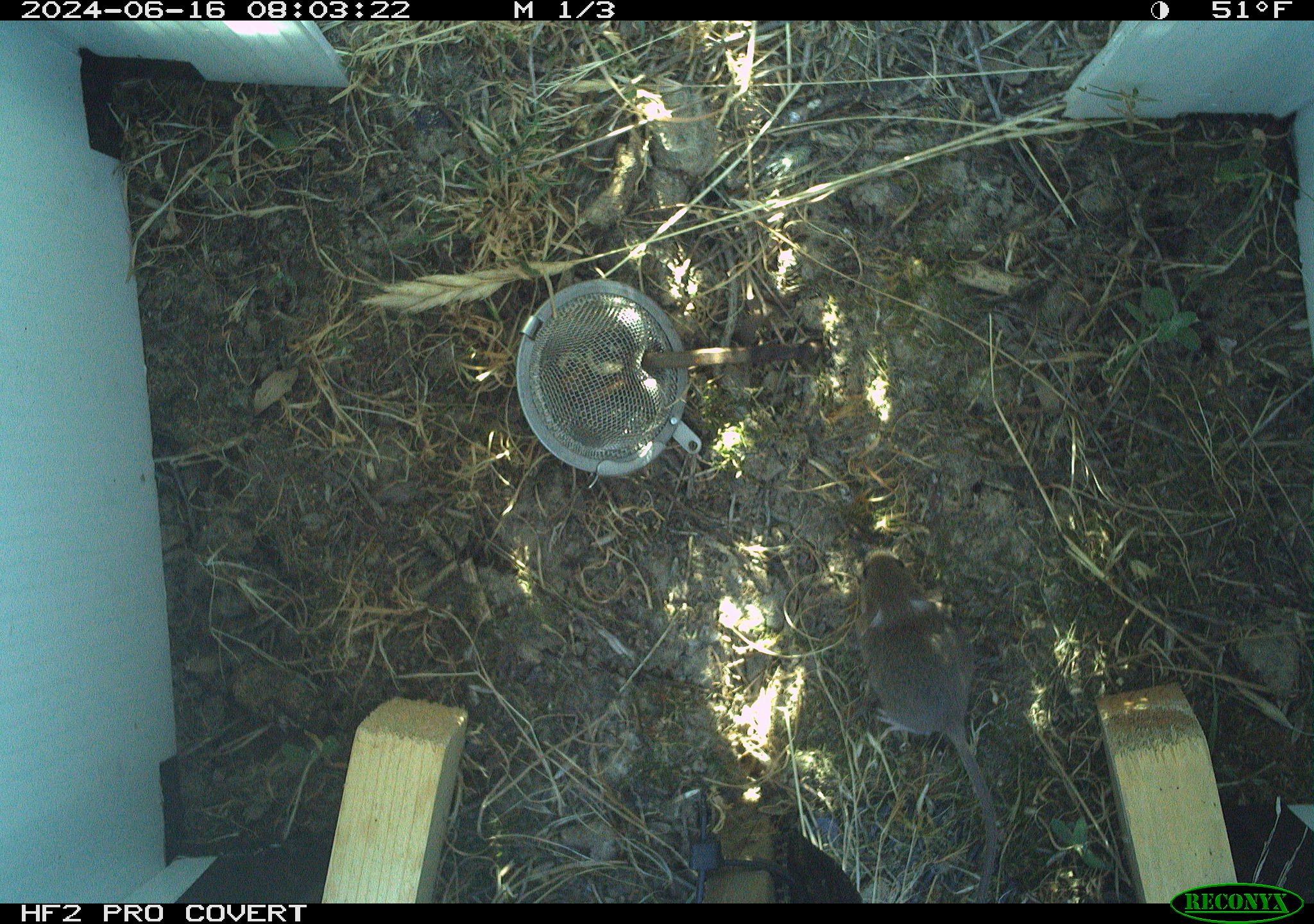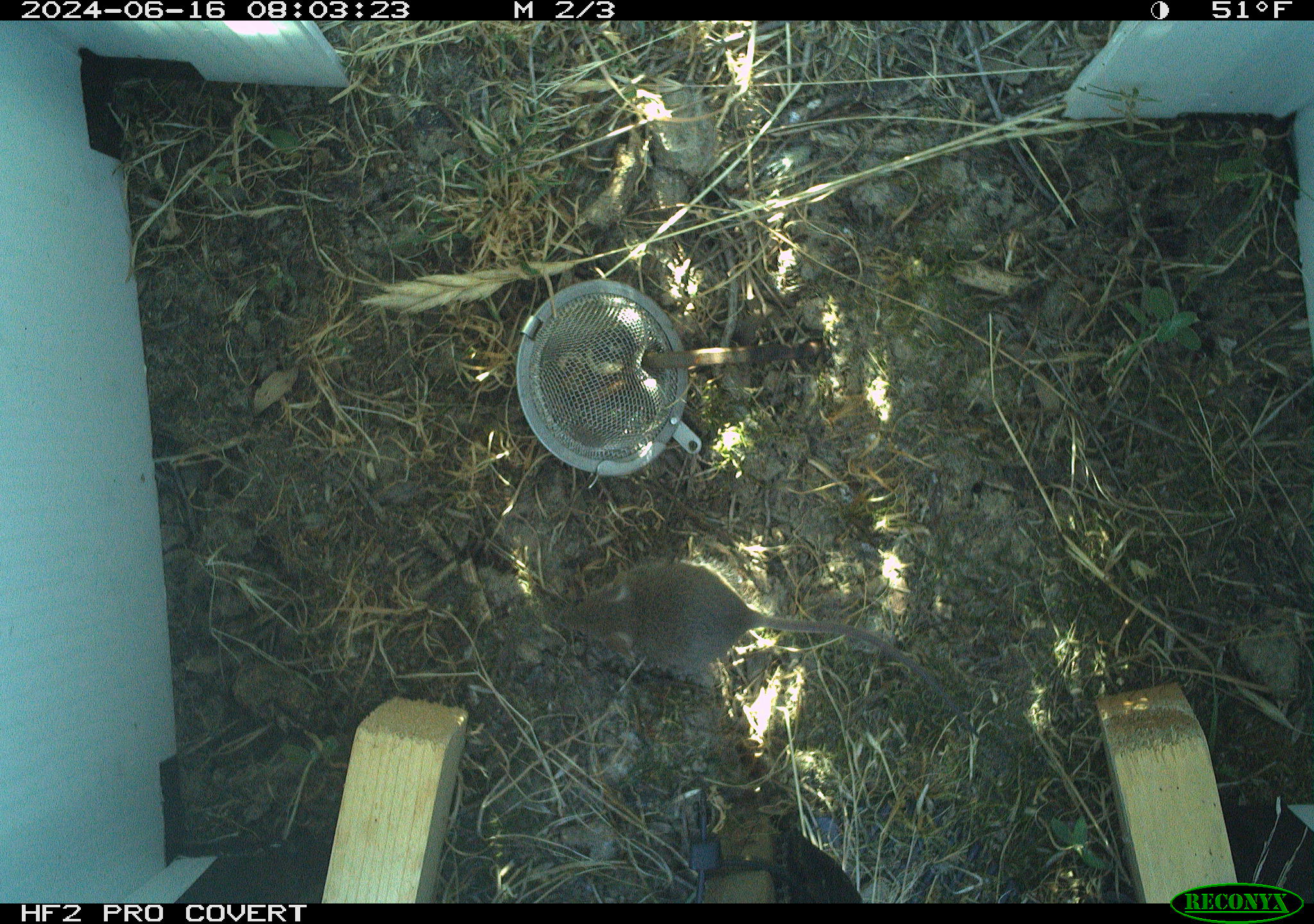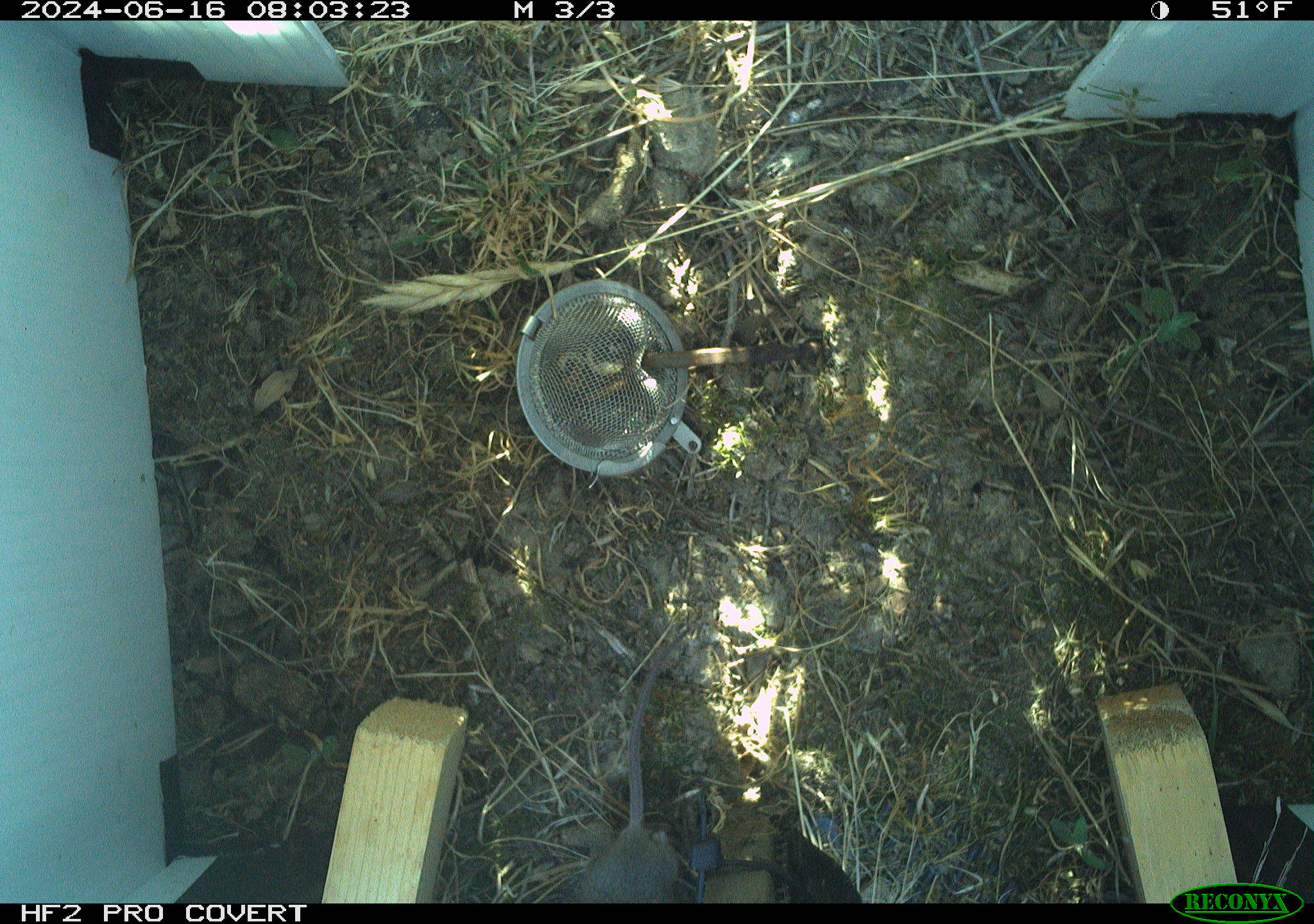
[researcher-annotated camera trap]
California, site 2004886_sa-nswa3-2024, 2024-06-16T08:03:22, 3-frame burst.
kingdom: Animalia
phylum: Chordata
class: Mammalia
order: Rodentia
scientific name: Rodentia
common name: rodent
Rodent (Rodentia).